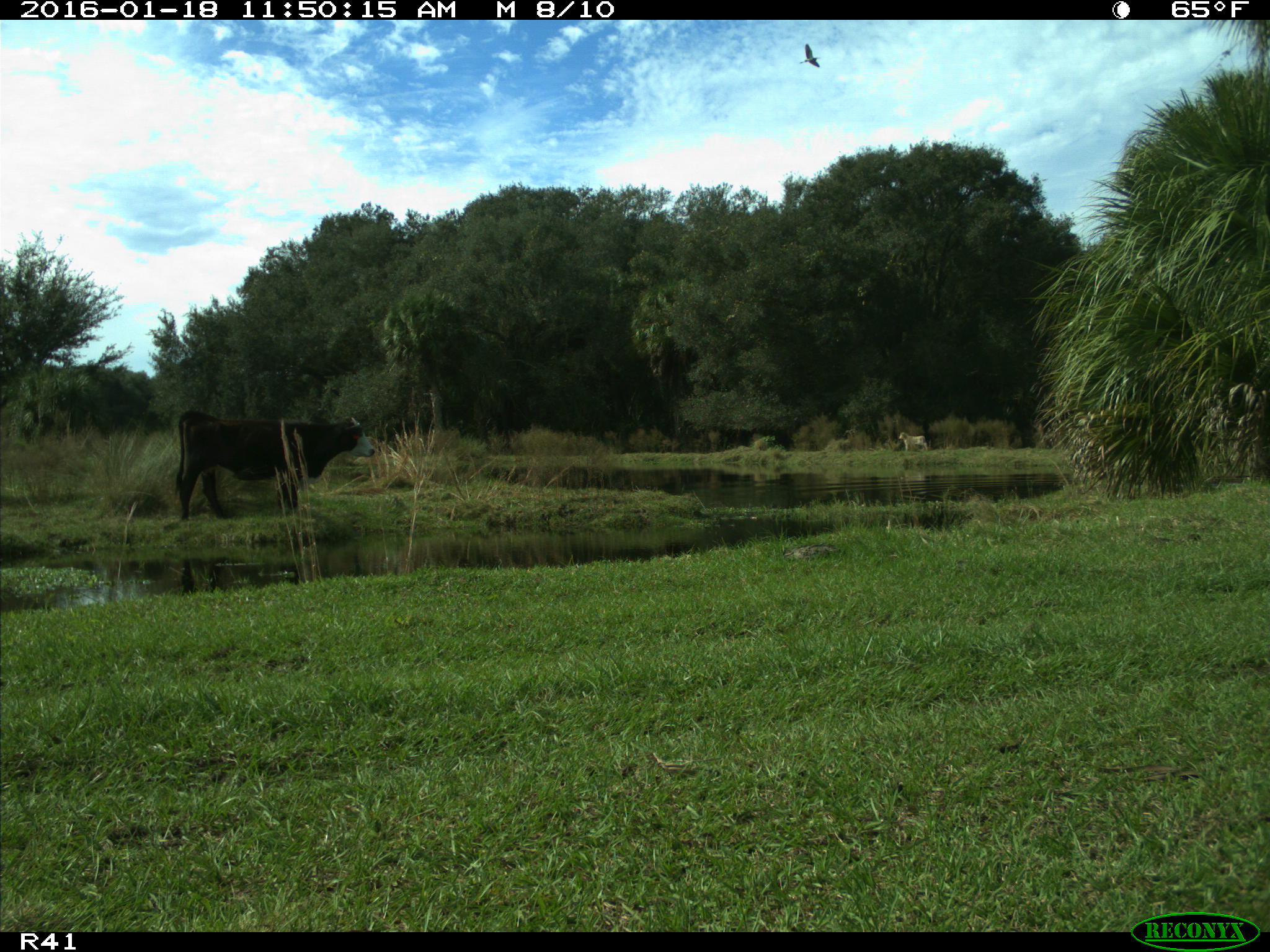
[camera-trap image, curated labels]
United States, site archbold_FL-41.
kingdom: Animalia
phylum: Chordata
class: Mammalia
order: Artiodactyla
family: Bovidae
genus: Bos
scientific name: Bos taurus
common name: domestic cow